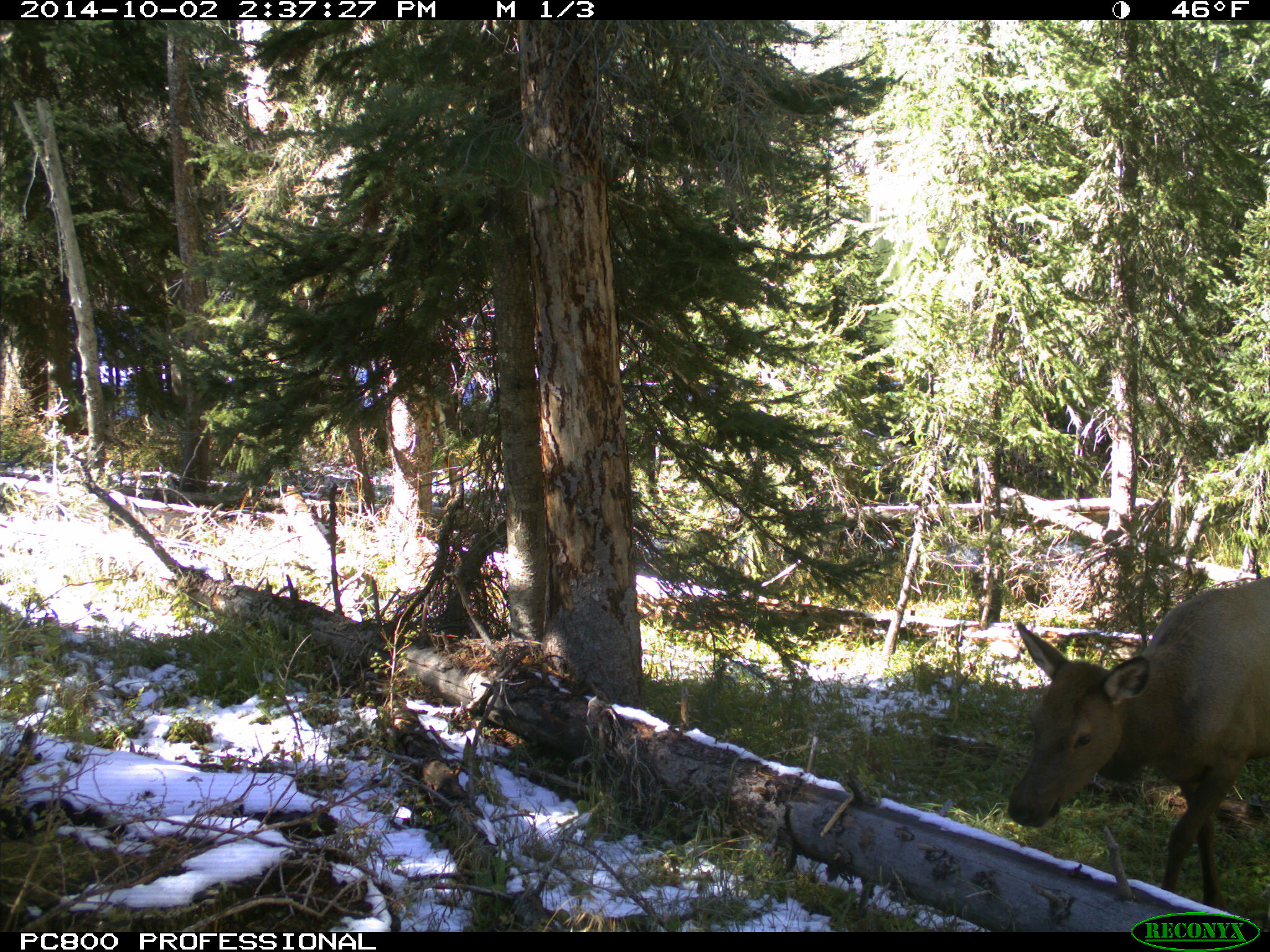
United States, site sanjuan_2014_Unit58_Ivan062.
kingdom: Animalia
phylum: Chordata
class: Mammalia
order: Artiodactyla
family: Cervidae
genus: Cervus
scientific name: Cervus elaphus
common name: red deer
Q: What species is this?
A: Cervus elaphus (red deer).